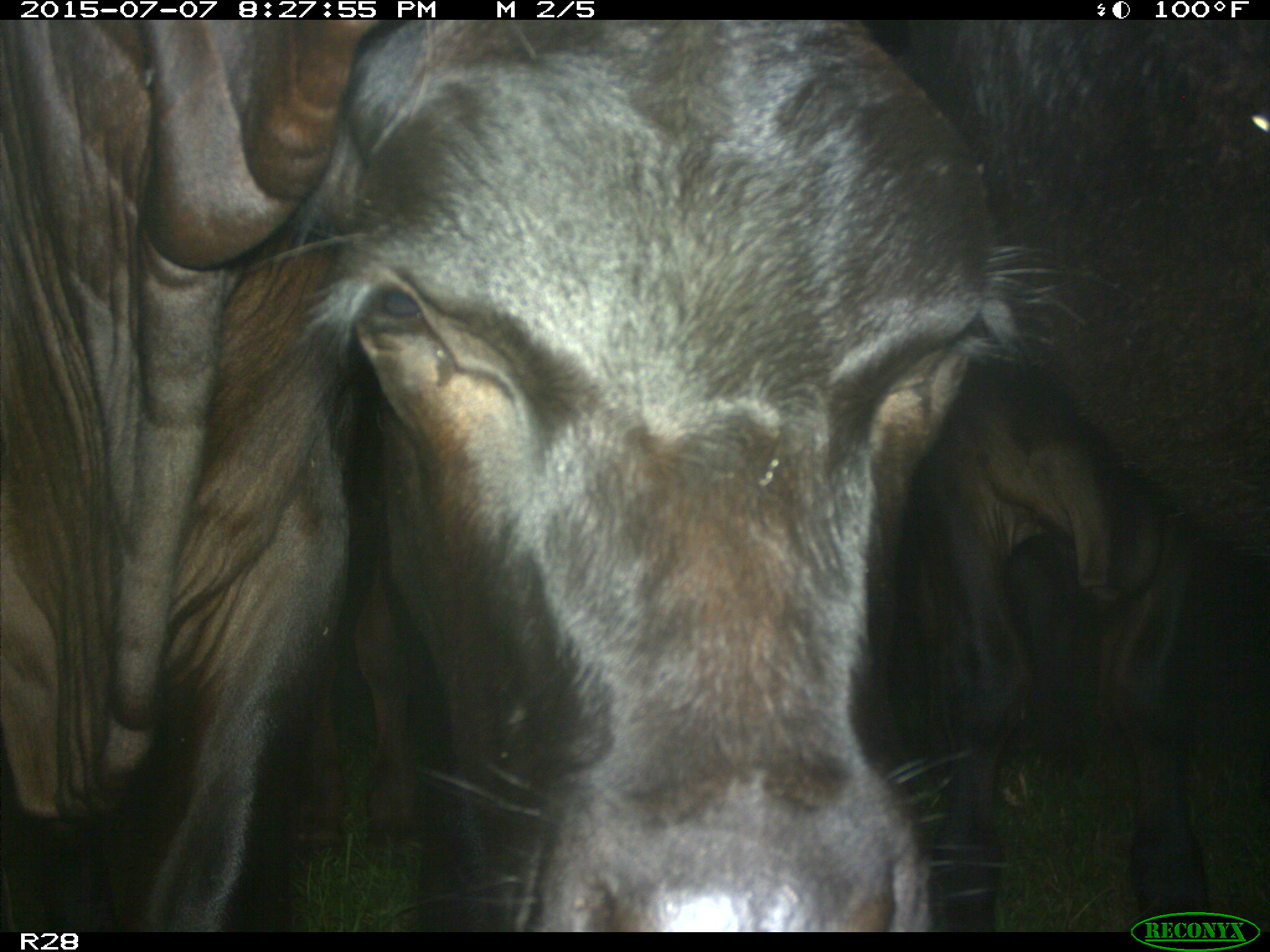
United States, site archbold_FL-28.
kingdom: Animalia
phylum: Chordata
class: Mammalia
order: Artiodactyla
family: Bovidae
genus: Bos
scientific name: Bos taurus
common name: domestic cow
Bos taurus (domestic cow).